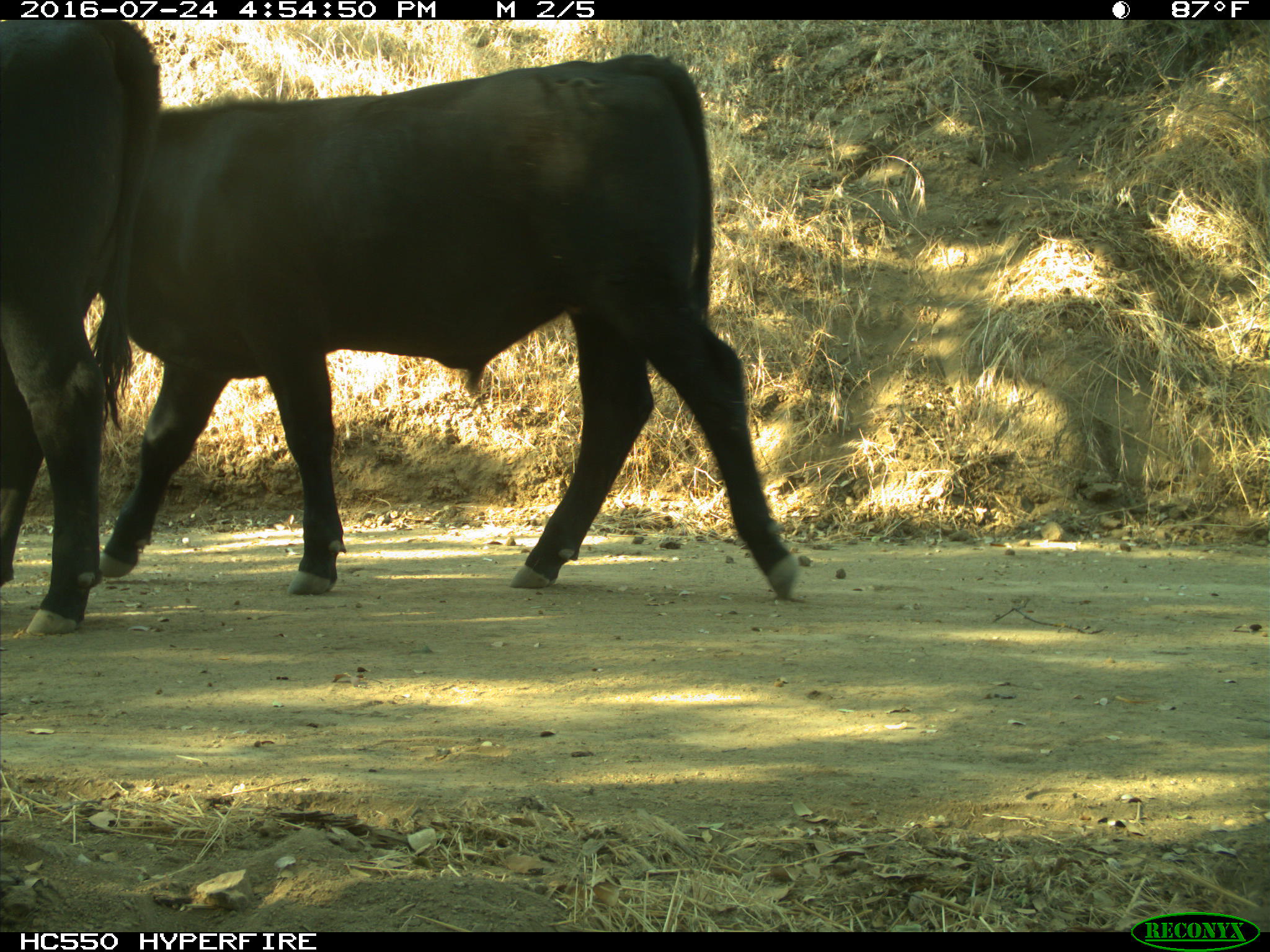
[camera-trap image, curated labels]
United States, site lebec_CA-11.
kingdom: Animalia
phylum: Chordata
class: Mammalia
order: Artiodactyla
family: Bovidae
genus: Bos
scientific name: Bos taurus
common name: domestic cow